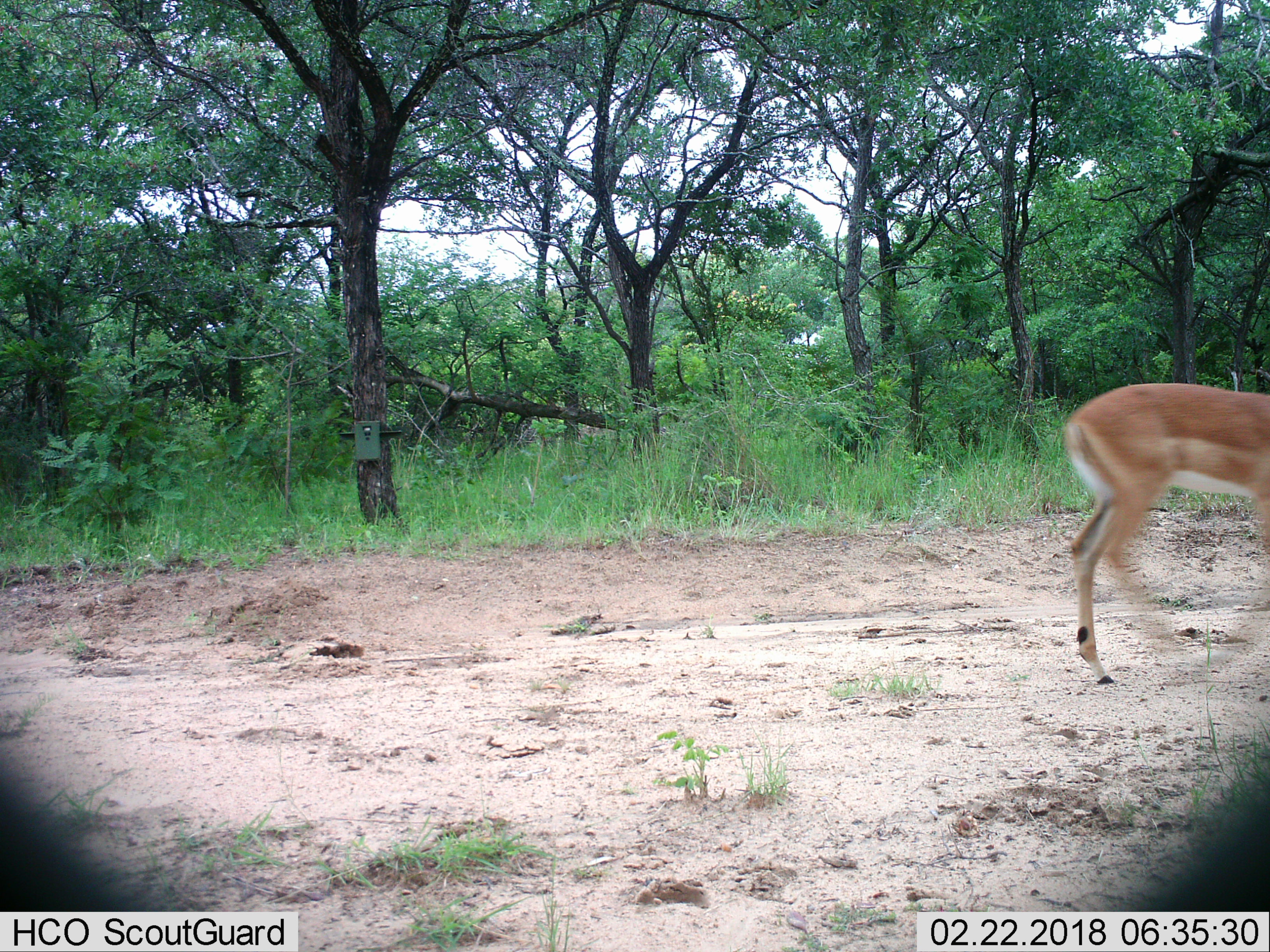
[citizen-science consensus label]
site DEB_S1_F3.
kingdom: Animalia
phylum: Chordata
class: Mammalia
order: Artiodactyla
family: Bovidae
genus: Aepyceros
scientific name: Aepyceros melampus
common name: impala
Impala (Aepyceros melampus), count 1. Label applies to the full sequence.